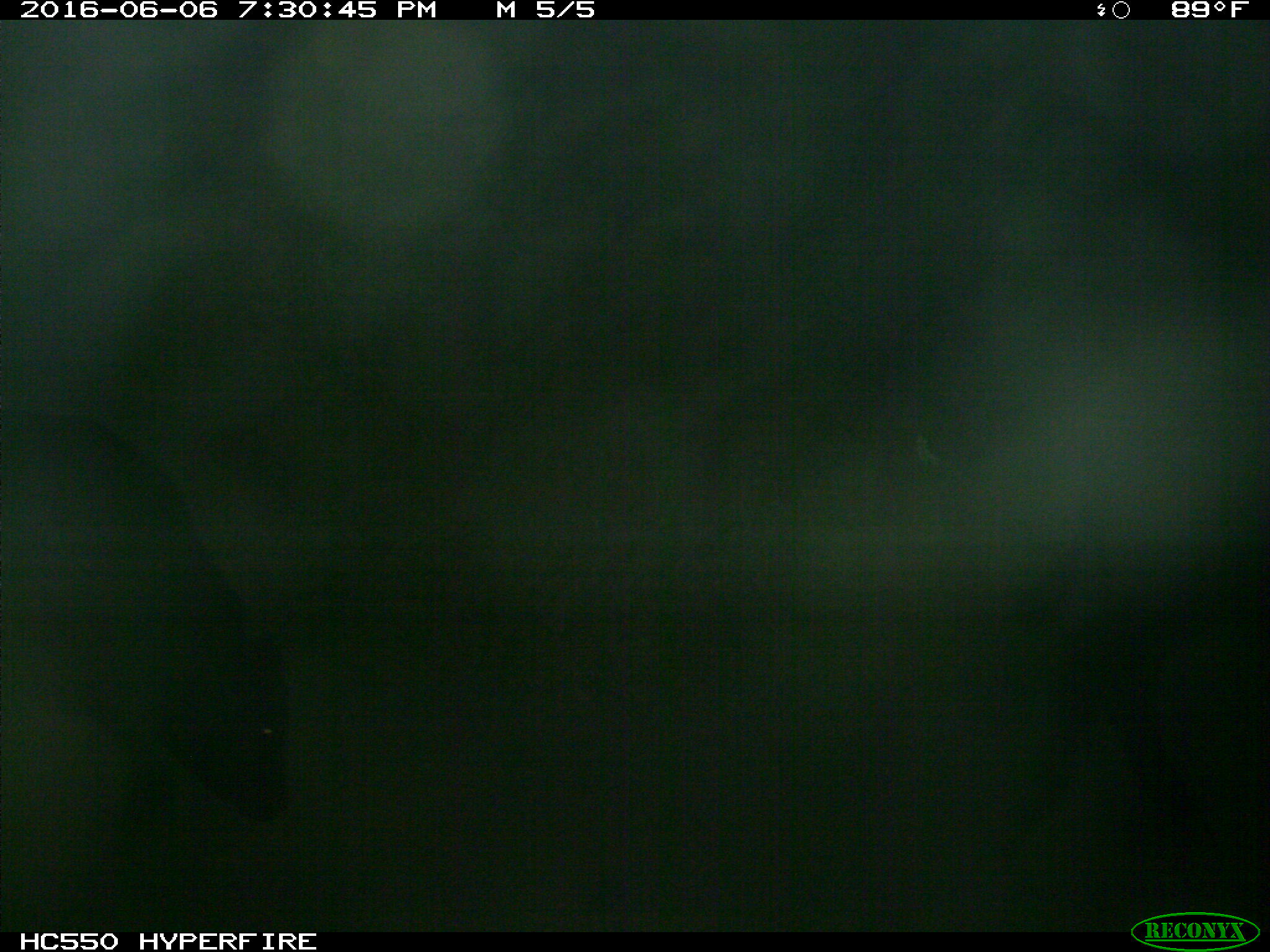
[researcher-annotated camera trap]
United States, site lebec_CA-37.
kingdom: Animalia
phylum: Chordata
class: Mammalia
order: Artiodactyla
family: Bovidae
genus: Bos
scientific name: Bos taurus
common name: domestic cow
Bos taurus (domestic cow).